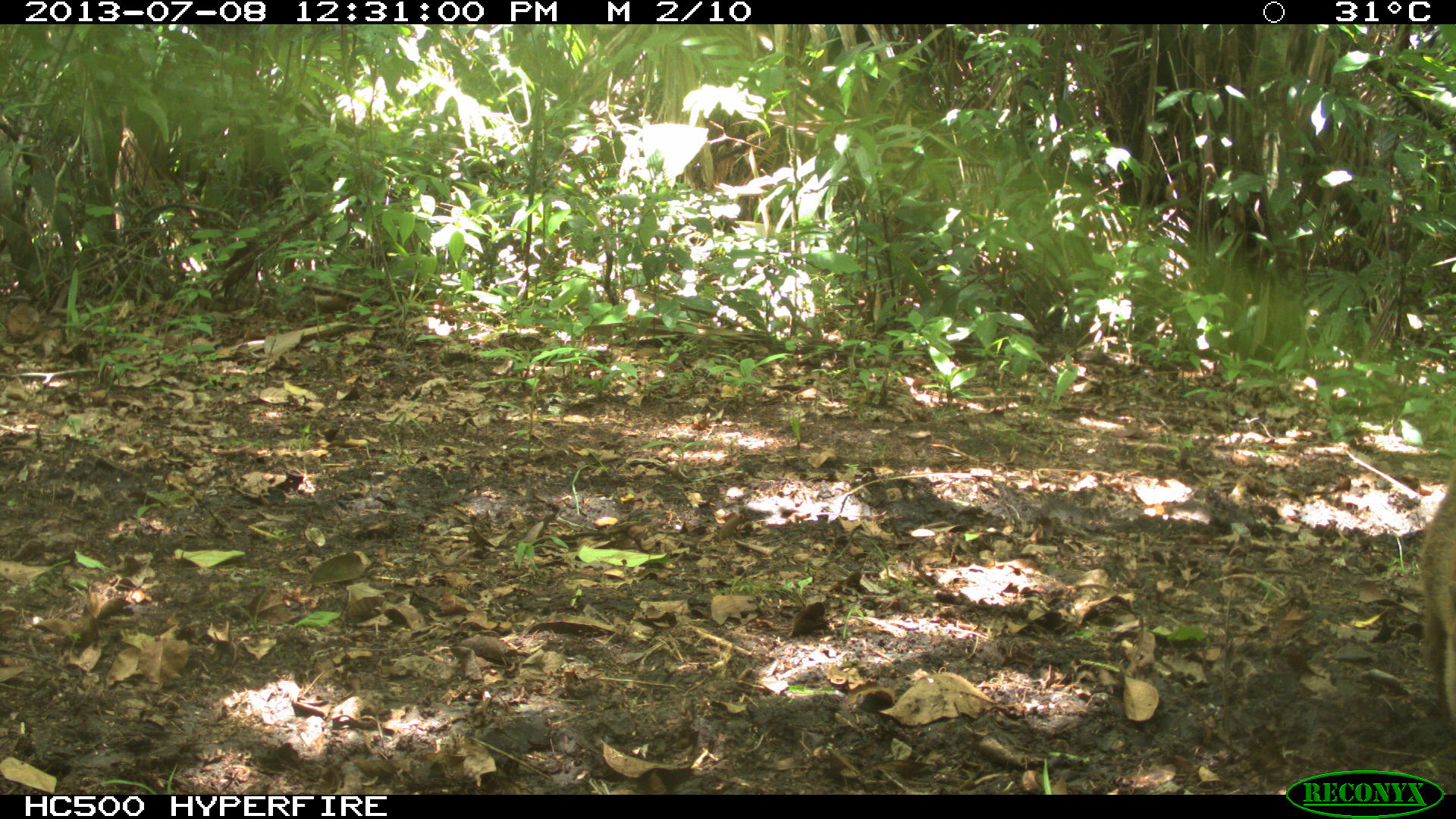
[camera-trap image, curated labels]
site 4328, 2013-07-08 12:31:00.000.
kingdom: Animalia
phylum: Chordata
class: Mammalia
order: Carnivora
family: Procyonidae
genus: Nasua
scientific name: Nasua narica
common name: white-nosed coati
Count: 4.